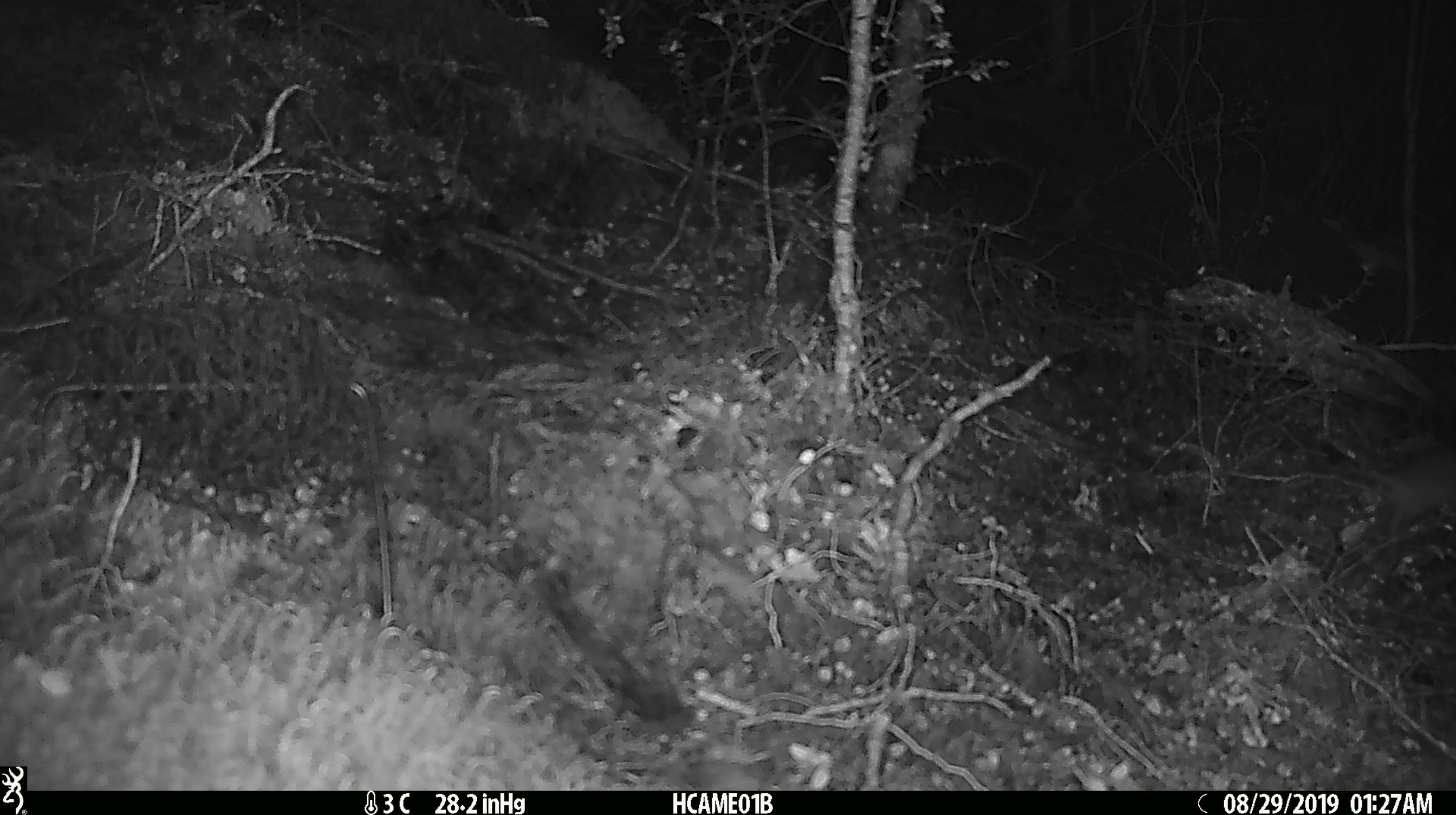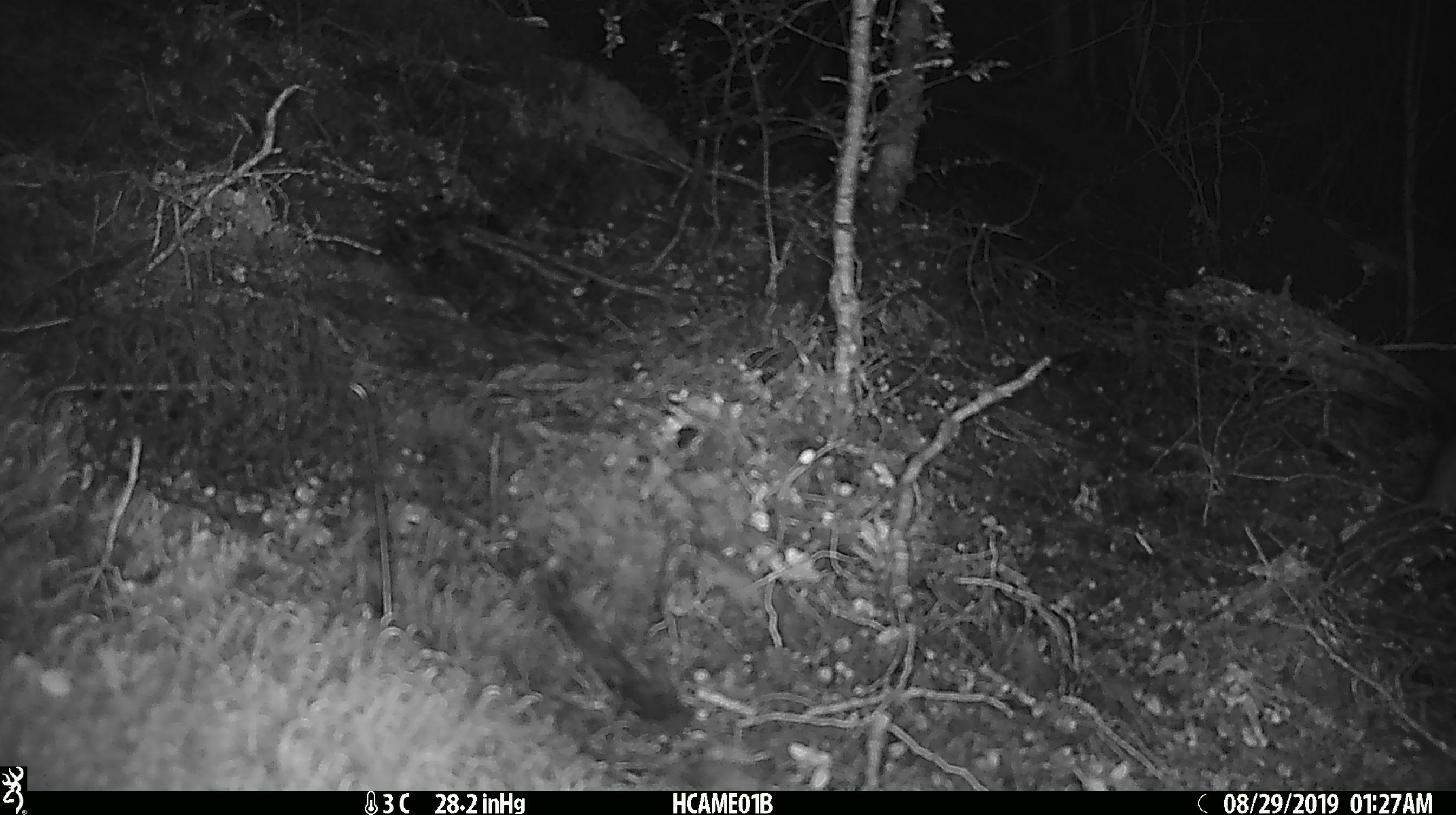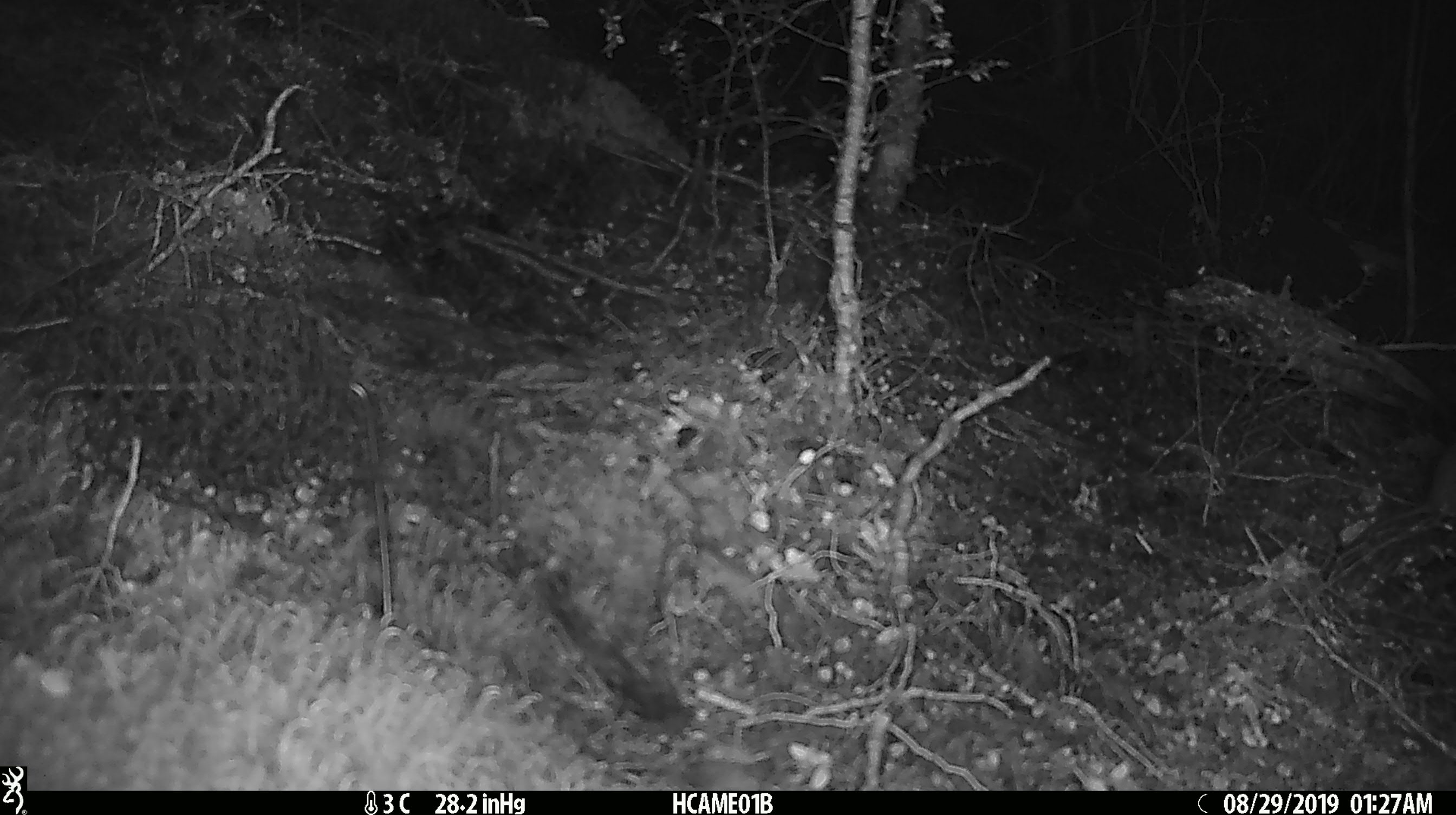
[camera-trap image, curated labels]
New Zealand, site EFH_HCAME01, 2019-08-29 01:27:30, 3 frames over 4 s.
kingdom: Animalia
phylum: Chordata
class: Mammalia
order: Rodentia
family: Muridae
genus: Rattus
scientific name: Rattus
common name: rat